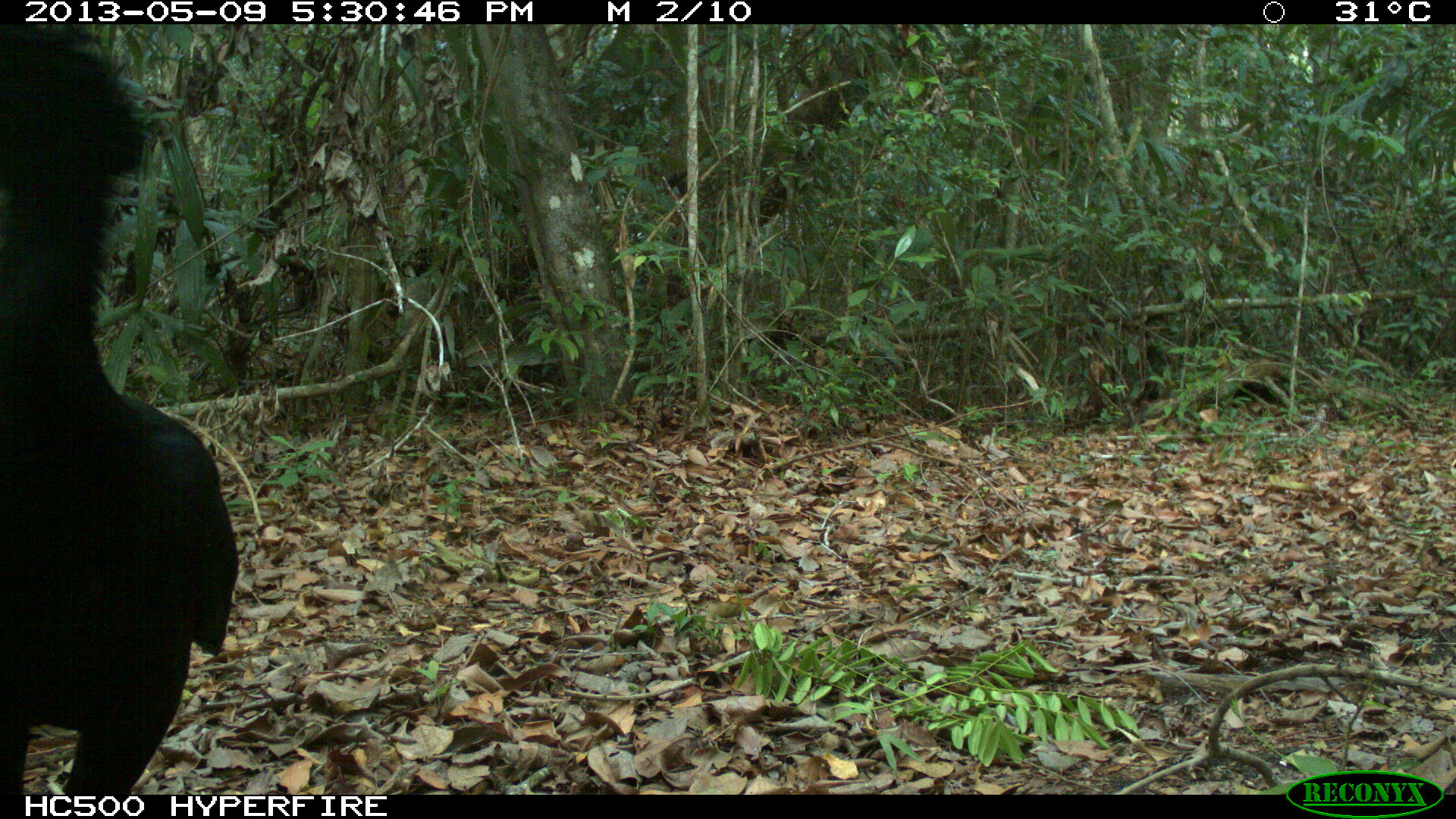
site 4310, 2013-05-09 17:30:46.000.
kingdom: Animalia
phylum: Chordata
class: Aves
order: Galliformes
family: Cracidae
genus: Crax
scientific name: Crax rubra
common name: great curassow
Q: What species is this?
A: Crax rubra (great curassow).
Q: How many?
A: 1.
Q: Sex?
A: Male.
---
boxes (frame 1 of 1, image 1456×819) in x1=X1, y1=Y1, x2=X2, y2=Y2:
crax rubra: x1=0, y1=22, x2=238, y2=794; x1=1230, y1=374, x2=1300, y2=414